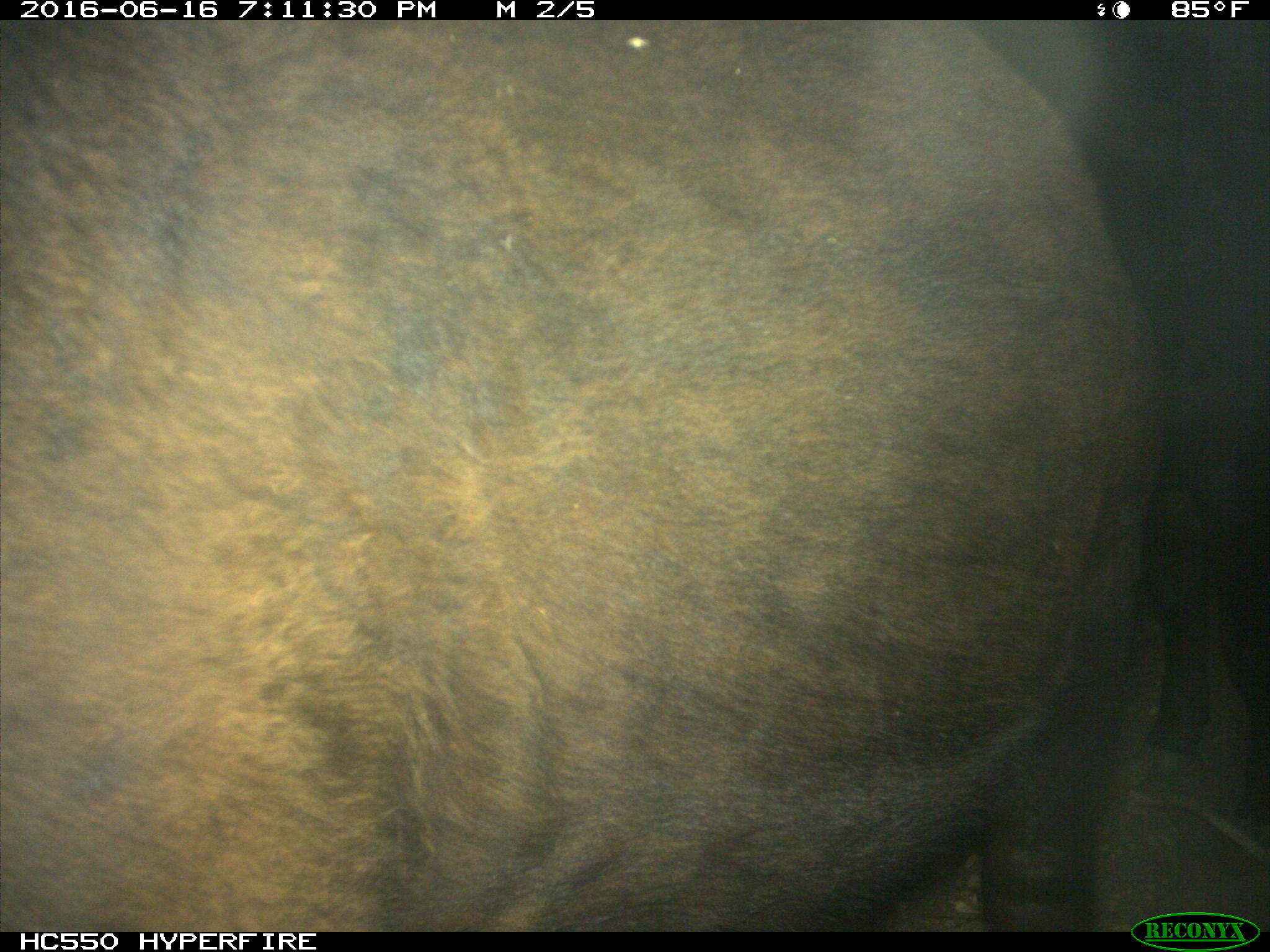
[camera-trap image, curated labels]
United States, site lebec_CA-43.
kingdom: Animalia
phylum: Chordata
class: Mammalia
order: Artiodactyla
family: Bovidae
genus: Bos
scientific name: Bos taurus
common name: domestic cow